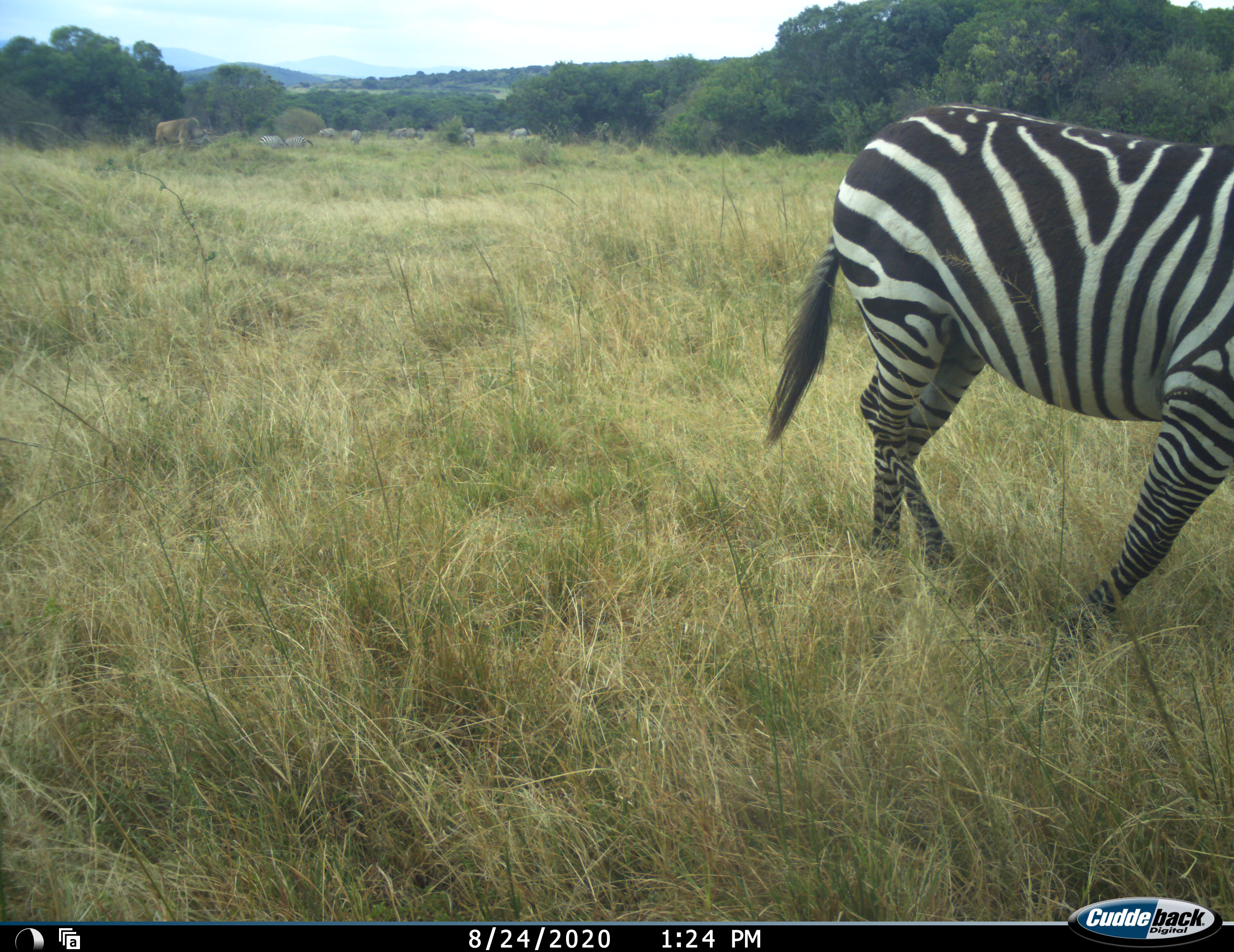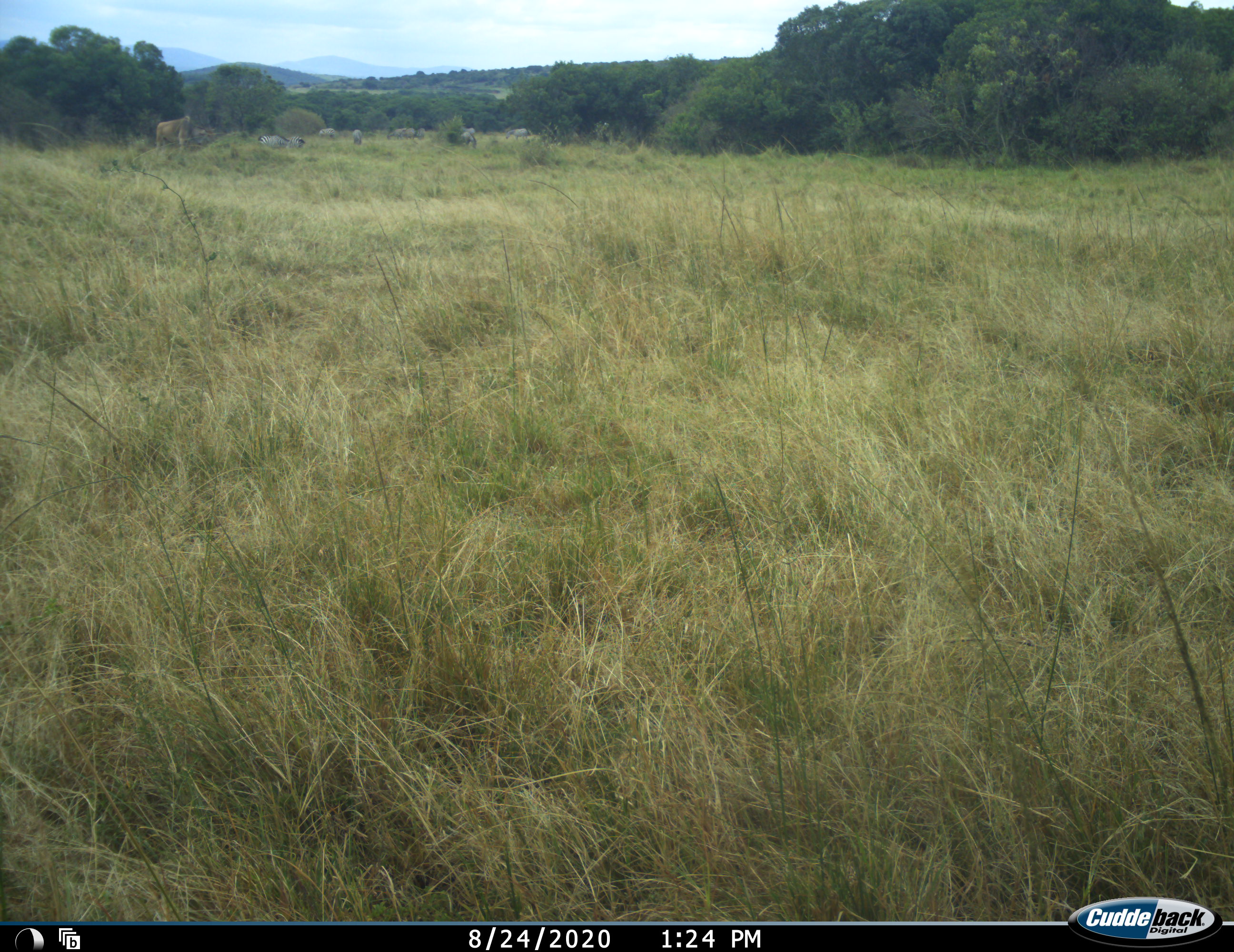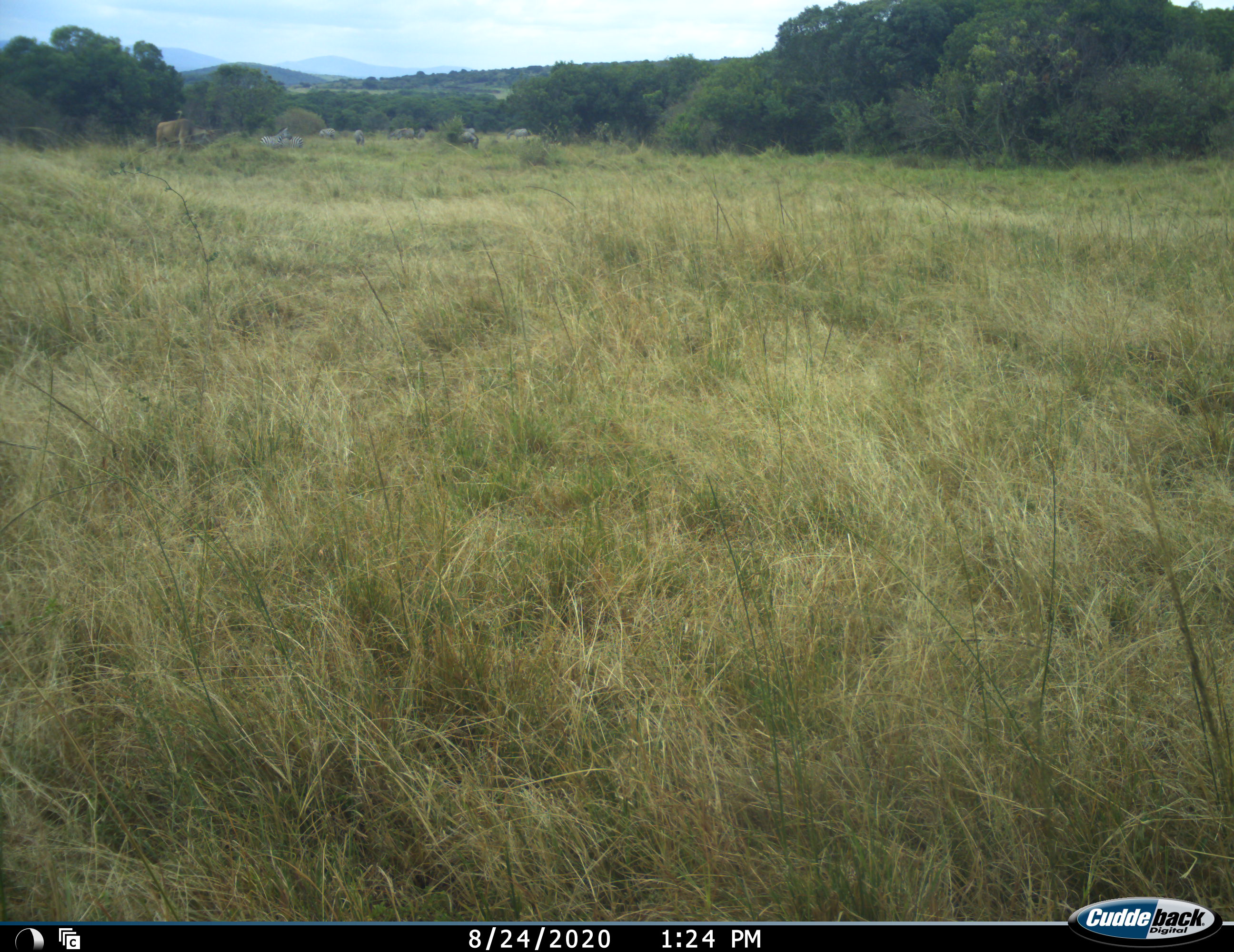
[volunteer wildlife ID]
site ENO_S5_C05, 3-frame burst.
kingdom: Animalia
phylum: Chordata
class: Mammalia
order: Perissodactyla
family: Equidae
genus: Equus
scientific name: Equus quagga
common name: plains zebra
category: zebraplains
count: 6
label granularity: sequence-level